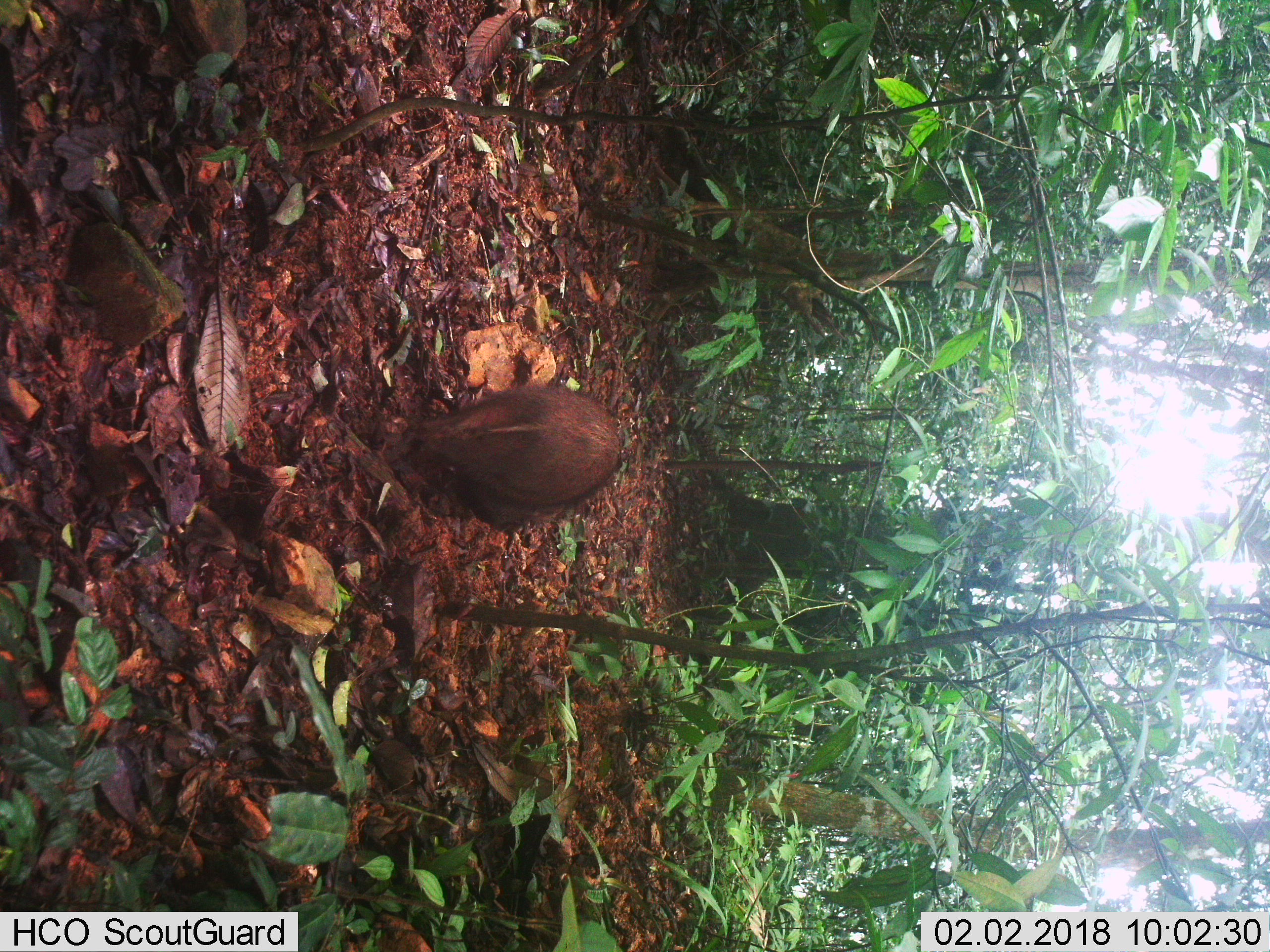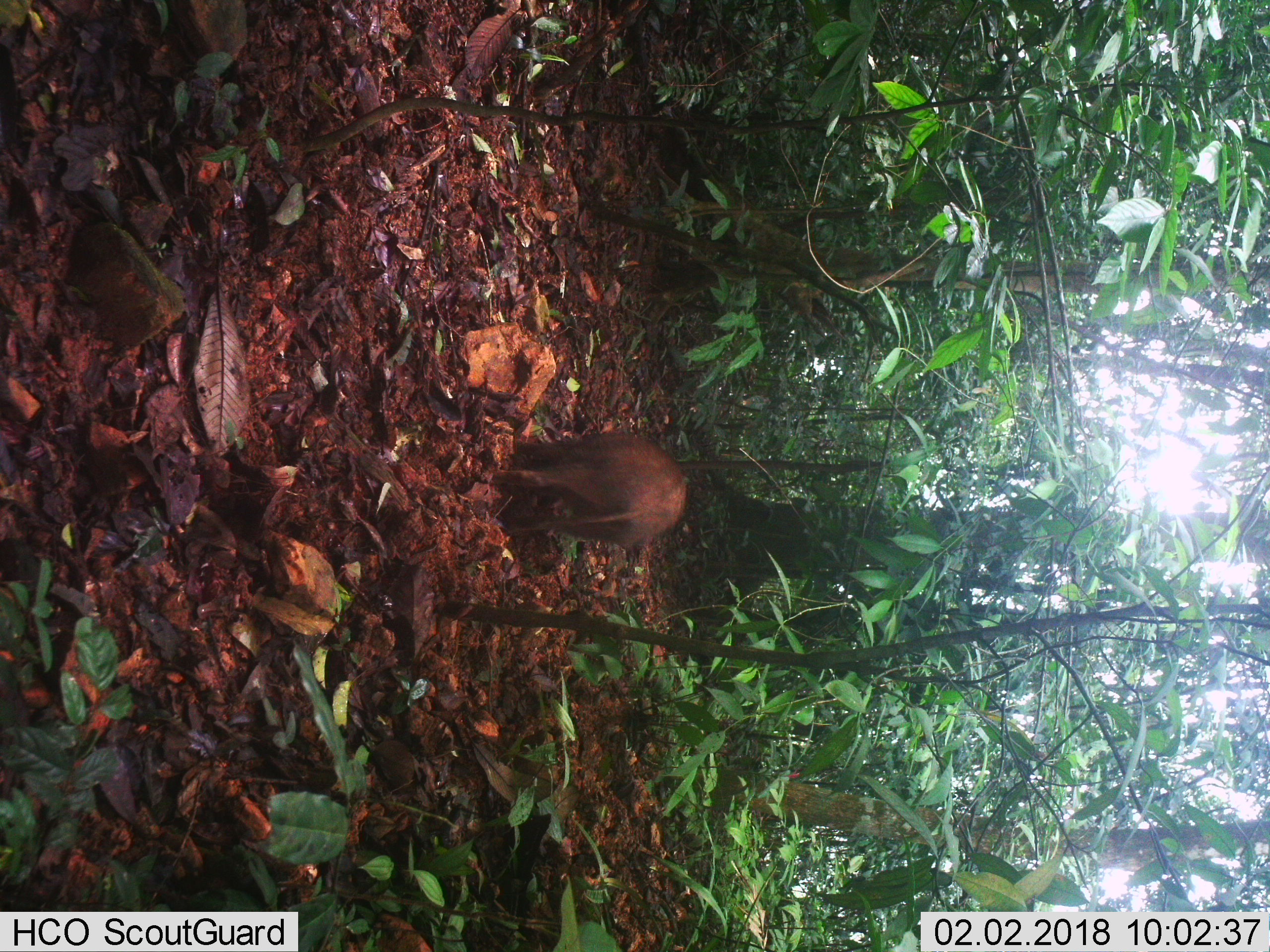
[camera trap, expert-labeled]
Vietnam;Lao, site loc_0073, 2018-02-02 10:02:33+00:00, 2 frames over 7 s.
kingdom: Animalia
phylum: Chordata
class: Mammalia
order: Artiodactyla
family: Suidae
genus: Sus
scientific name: Sus scrofa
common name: eurasian wild pig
Eurasian wild pig (Sus scrofa). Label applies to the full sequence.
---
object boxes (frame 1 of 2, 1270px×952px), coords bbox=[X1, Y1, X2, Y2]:
eurasian wild pig: bbox=[383, 385, 623, 528]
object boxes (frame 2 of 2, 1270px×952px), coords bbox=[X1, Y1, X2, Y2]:
eurasian wild pig: bbox=[491, 430, 687, 545]